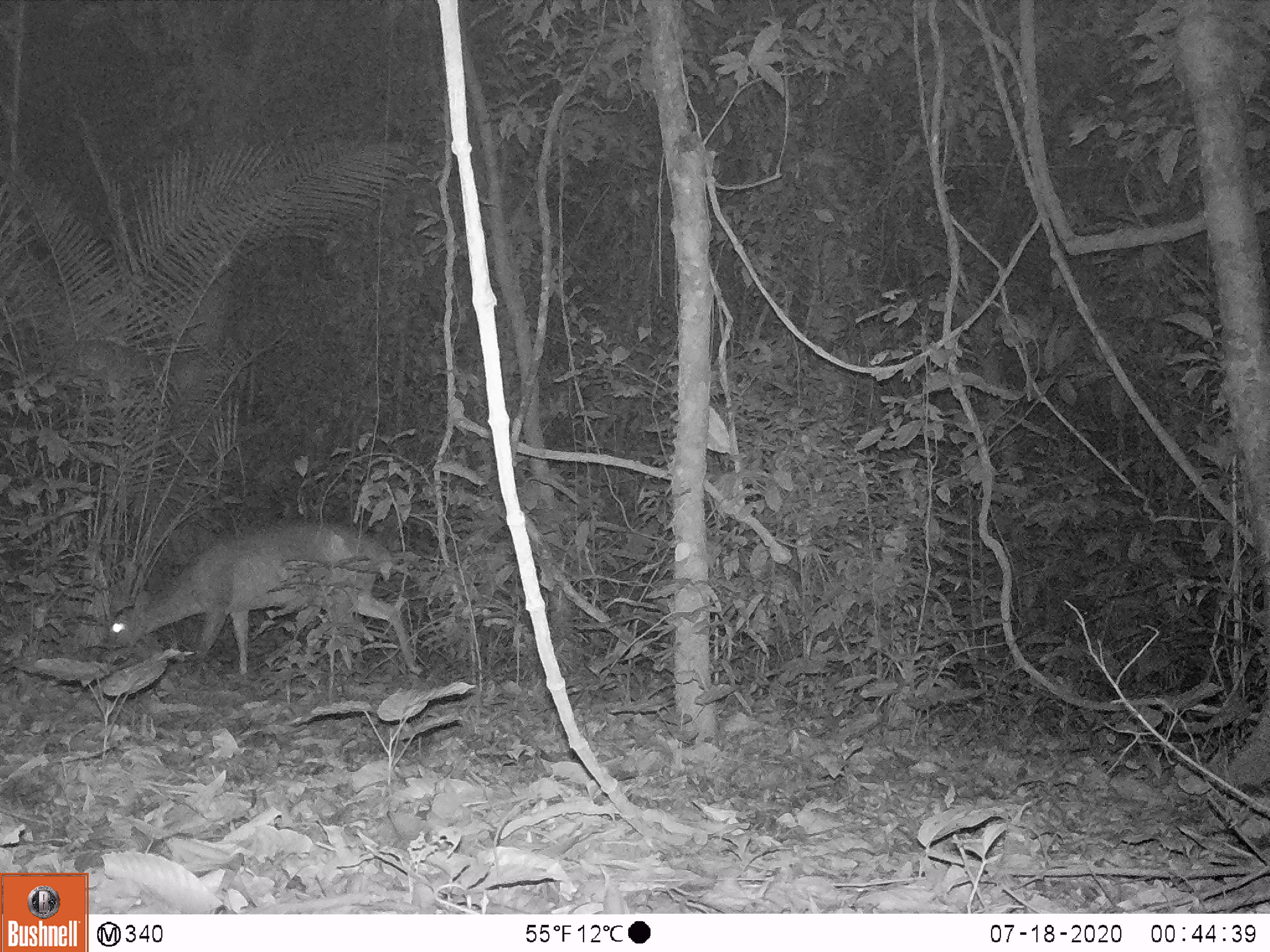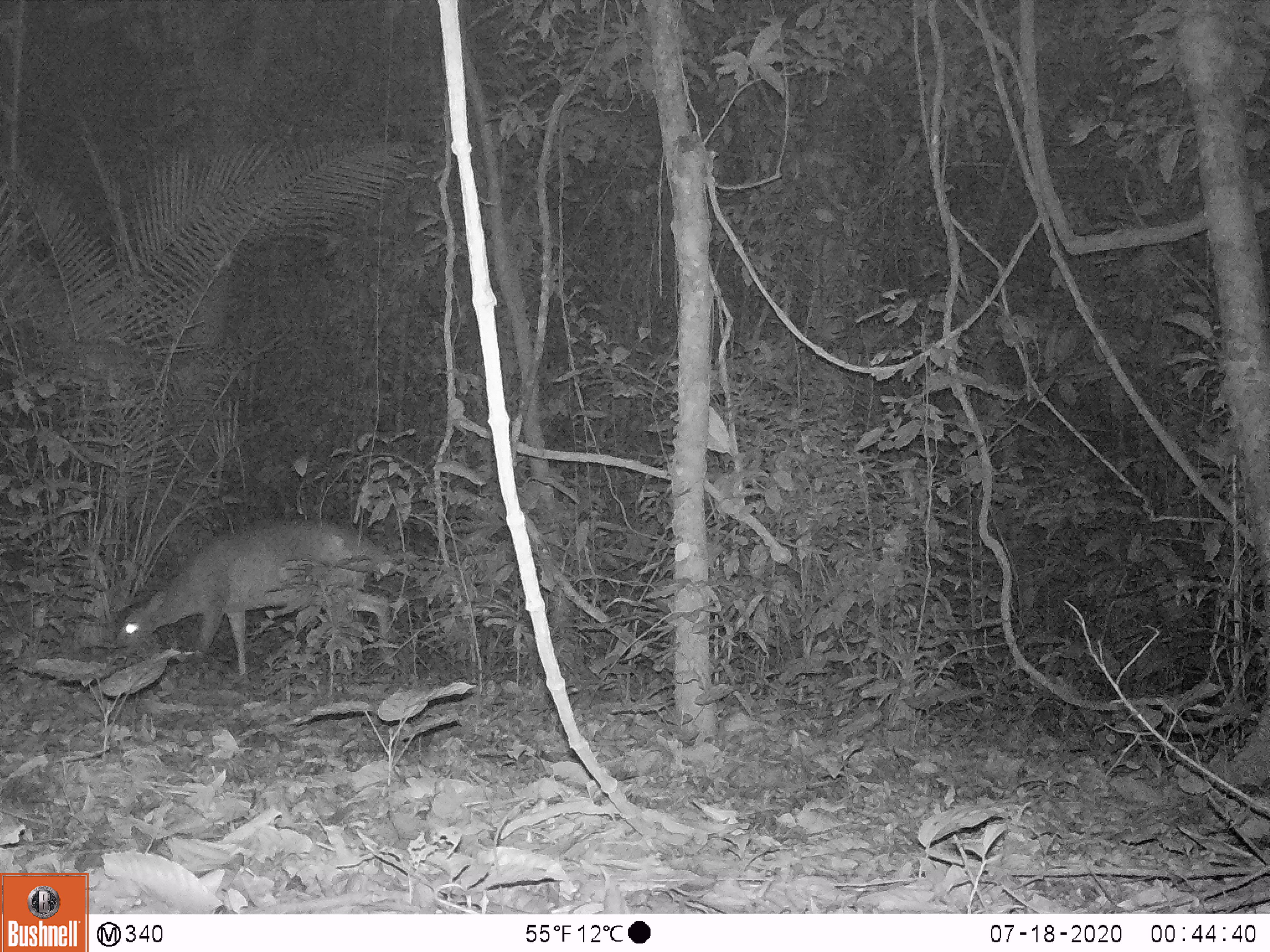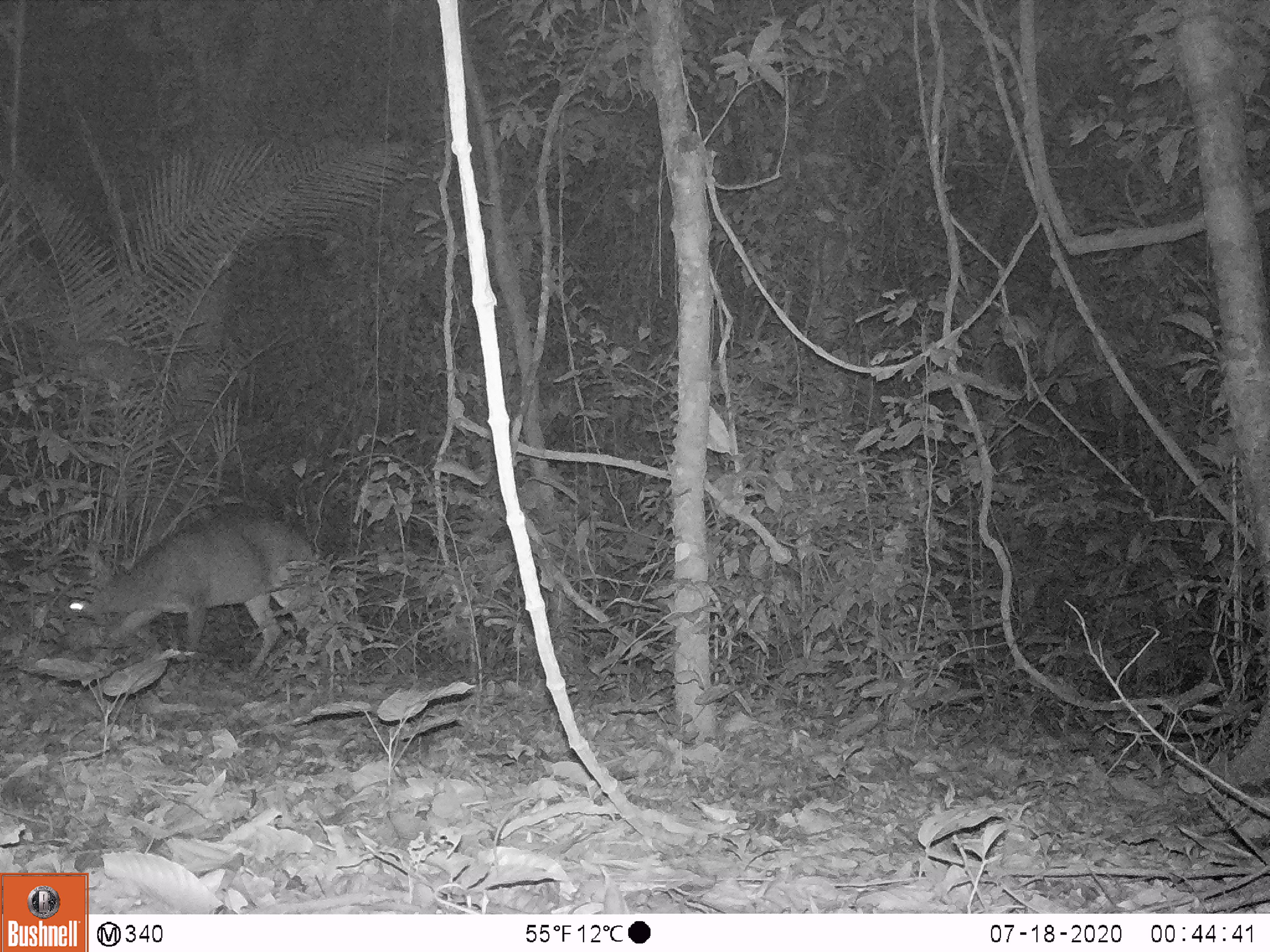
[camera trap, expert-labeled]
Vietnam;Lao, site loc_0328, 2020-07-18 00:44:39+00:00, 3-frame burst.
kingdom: Animalia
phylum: Chordata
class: Mammalia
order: Artiodactyla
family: Cervidae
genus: Muntiacus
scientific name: Muntiacus vuquangensis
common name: large-antlered muntjac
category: large antlered muntjac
Large antlered muntjac (large-antlered muntjac) (Muntiacus vuquangensis). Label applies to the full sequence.